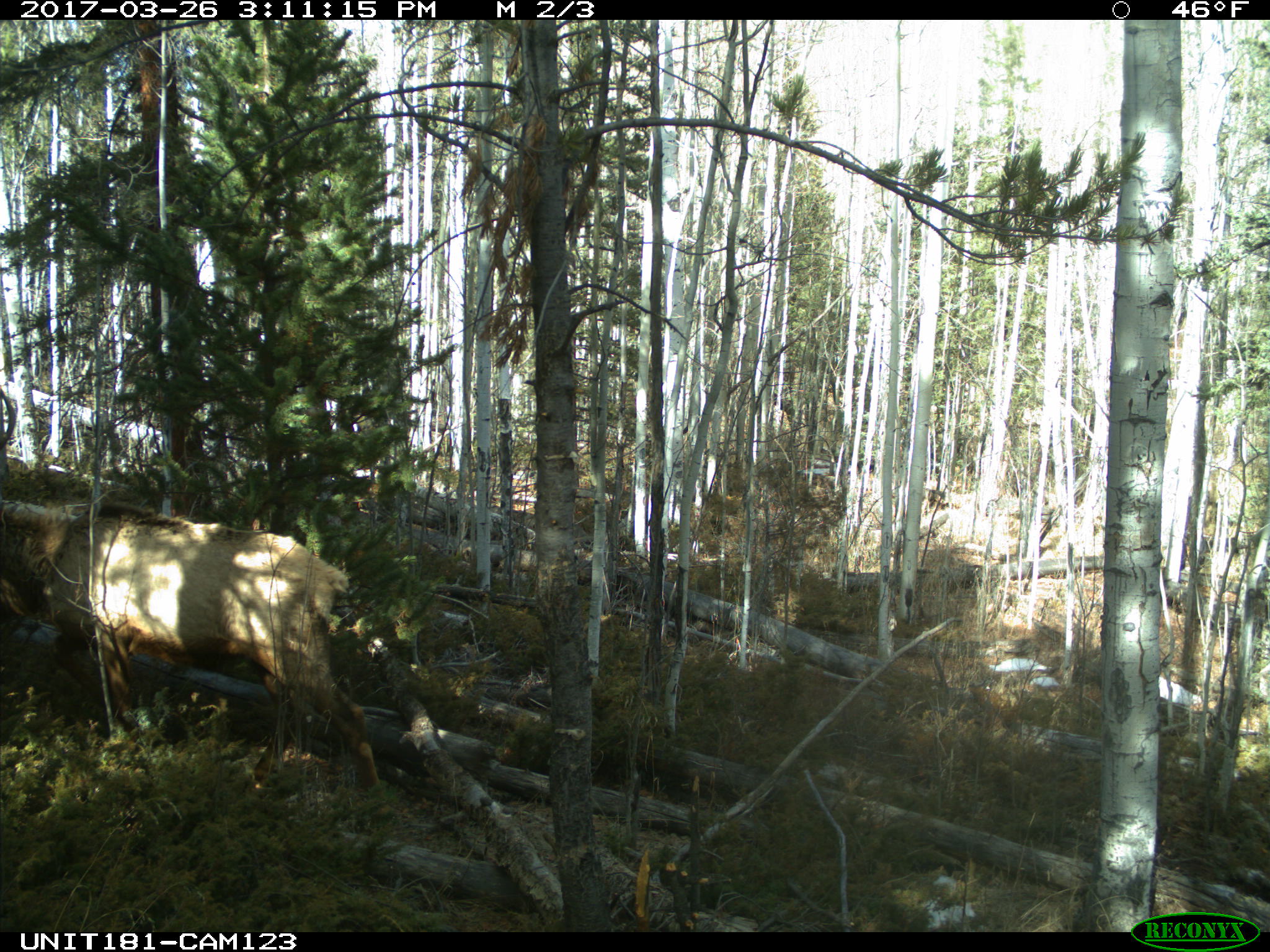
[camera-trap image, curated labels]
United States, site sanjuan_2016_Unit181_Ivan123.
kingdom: Animalia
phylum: Chordata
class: Mammalia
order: Artiodactyla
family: Cervidae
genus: Cervus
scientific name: Cervus elaphus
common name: red deer